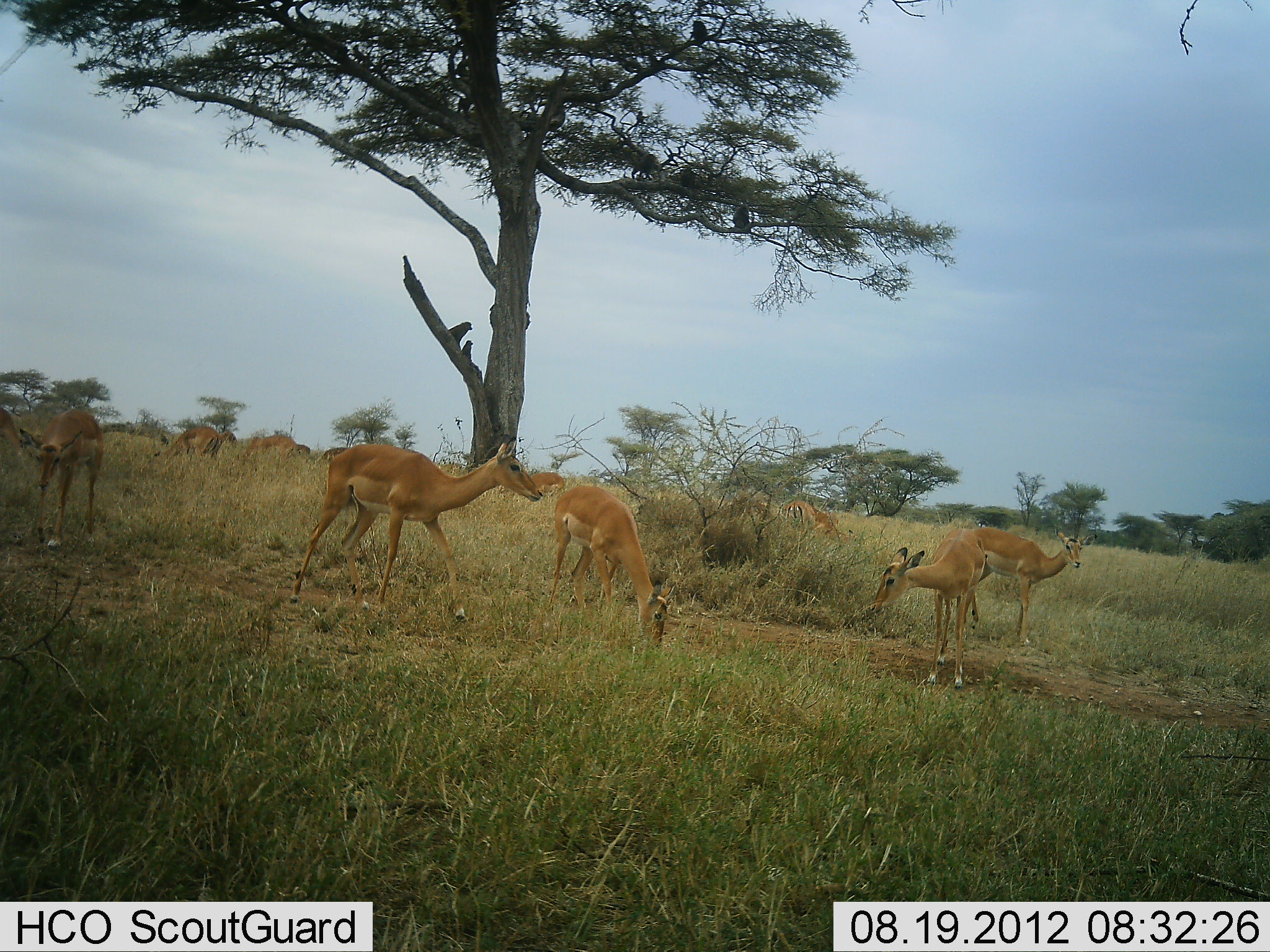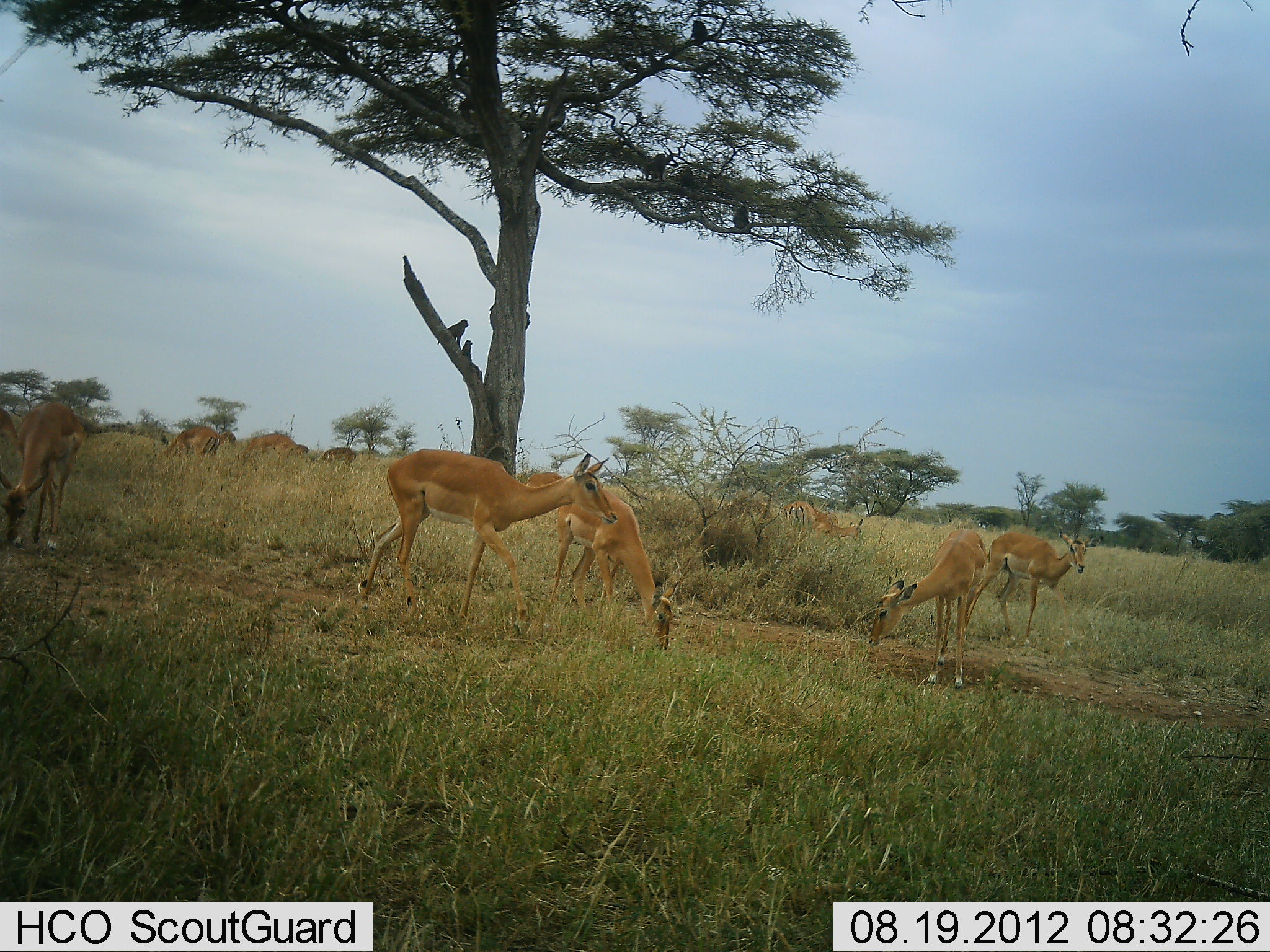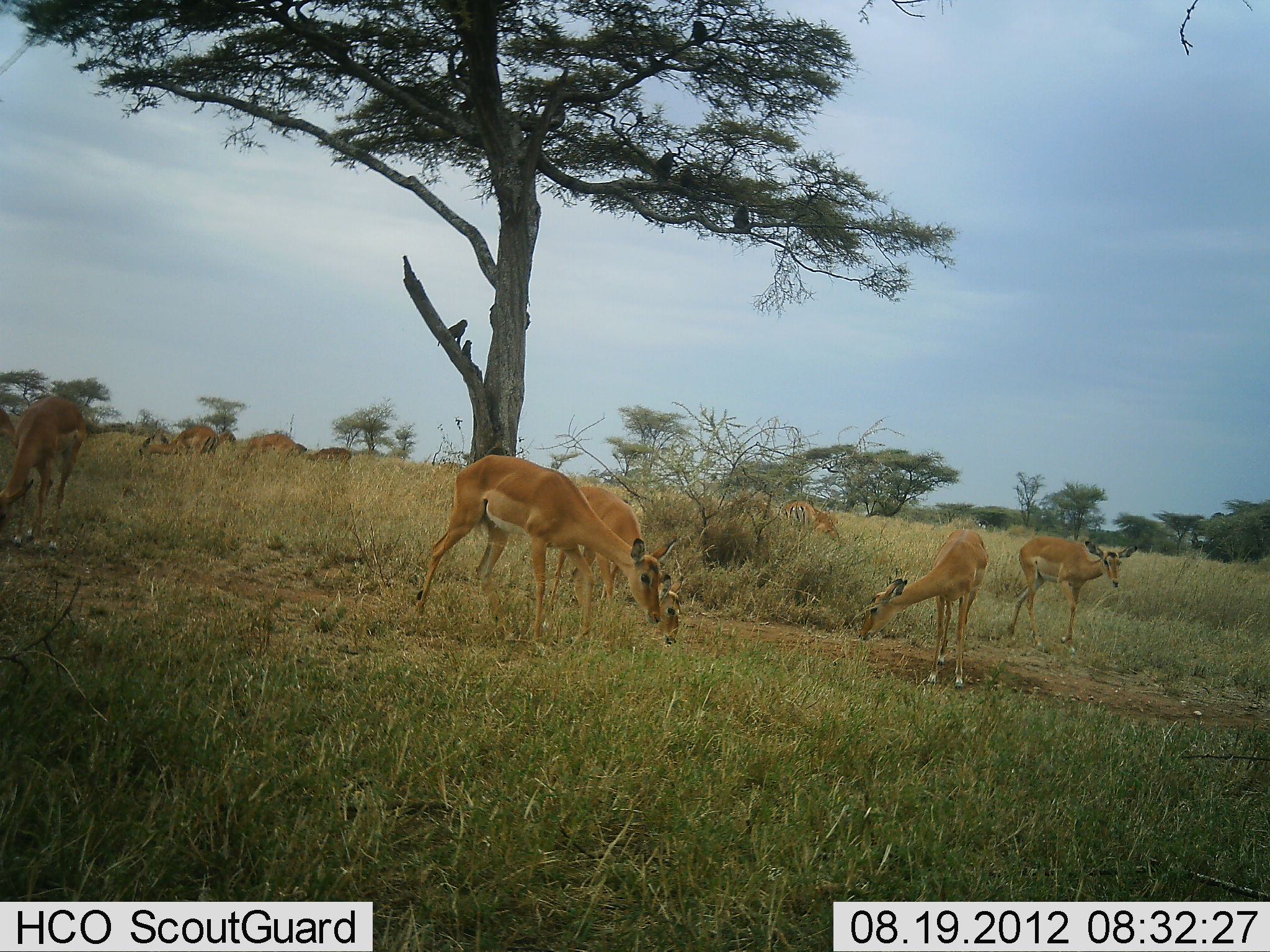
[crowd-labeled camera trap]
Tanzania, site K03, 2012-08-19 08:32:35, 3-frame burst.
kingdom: Animalia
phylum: Chordata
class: Mammalia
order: Artiodactyla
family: Bovidae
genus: Nanger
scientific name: Nanger granti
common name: grant's gazelle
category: gazellegrants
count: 10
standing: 57%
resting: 0%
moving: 29%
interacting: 14%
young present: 14%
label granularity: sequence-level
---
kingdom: Animalia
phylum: Chordata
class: Mammalia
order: Artiodactyla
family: Bovidae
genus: Aepyceros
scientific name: Aepyceros melampus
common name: impala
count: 11-50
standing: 71%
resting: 0%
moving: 64%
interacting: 0%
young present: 0%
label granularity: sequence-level